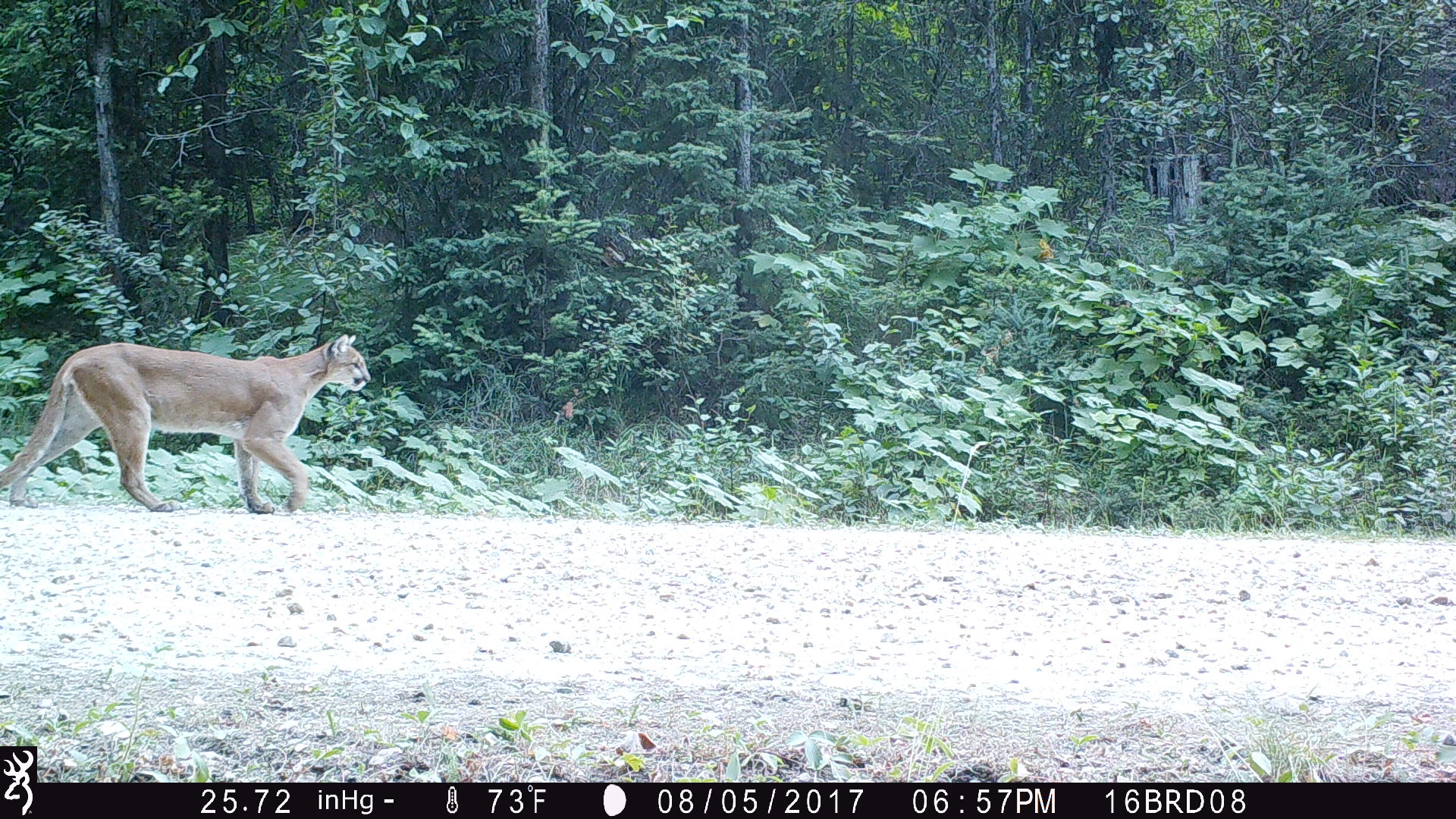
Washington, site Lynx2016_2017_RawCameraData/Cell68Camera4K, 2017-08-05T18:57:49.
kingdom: Animalia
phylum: Chordata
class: Mammalia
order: Carnivora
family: Felidae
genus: Puma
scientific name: Puma concolor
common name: mountain lion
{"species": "Puma concolor (mountain lion)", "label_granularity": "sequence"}